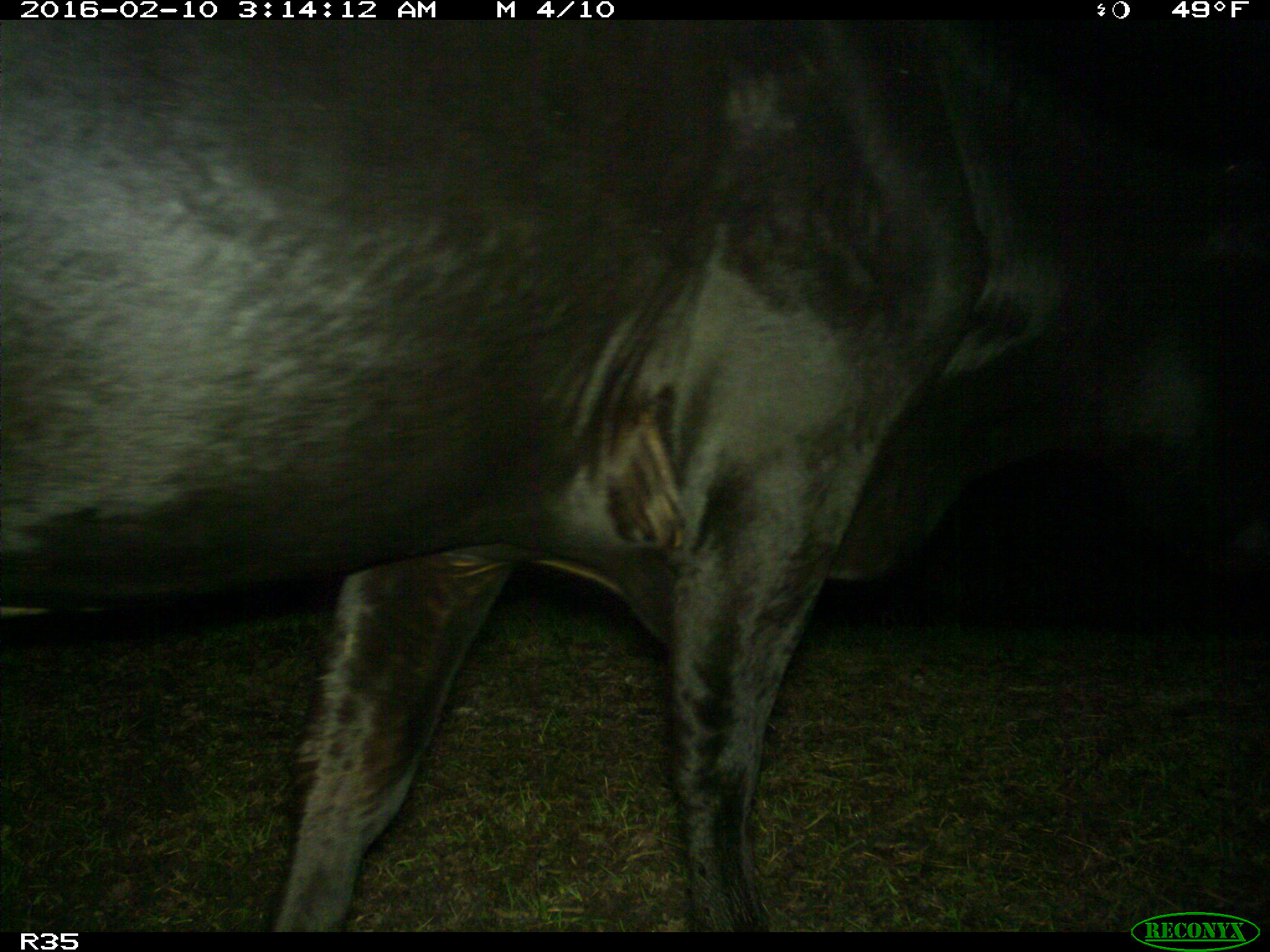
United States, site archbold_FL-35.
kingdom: Animalia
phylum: Chordata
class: Mammalia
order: Artiodactyla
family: Bovidae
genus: Bos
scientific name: Bos taurus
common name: domestic cow